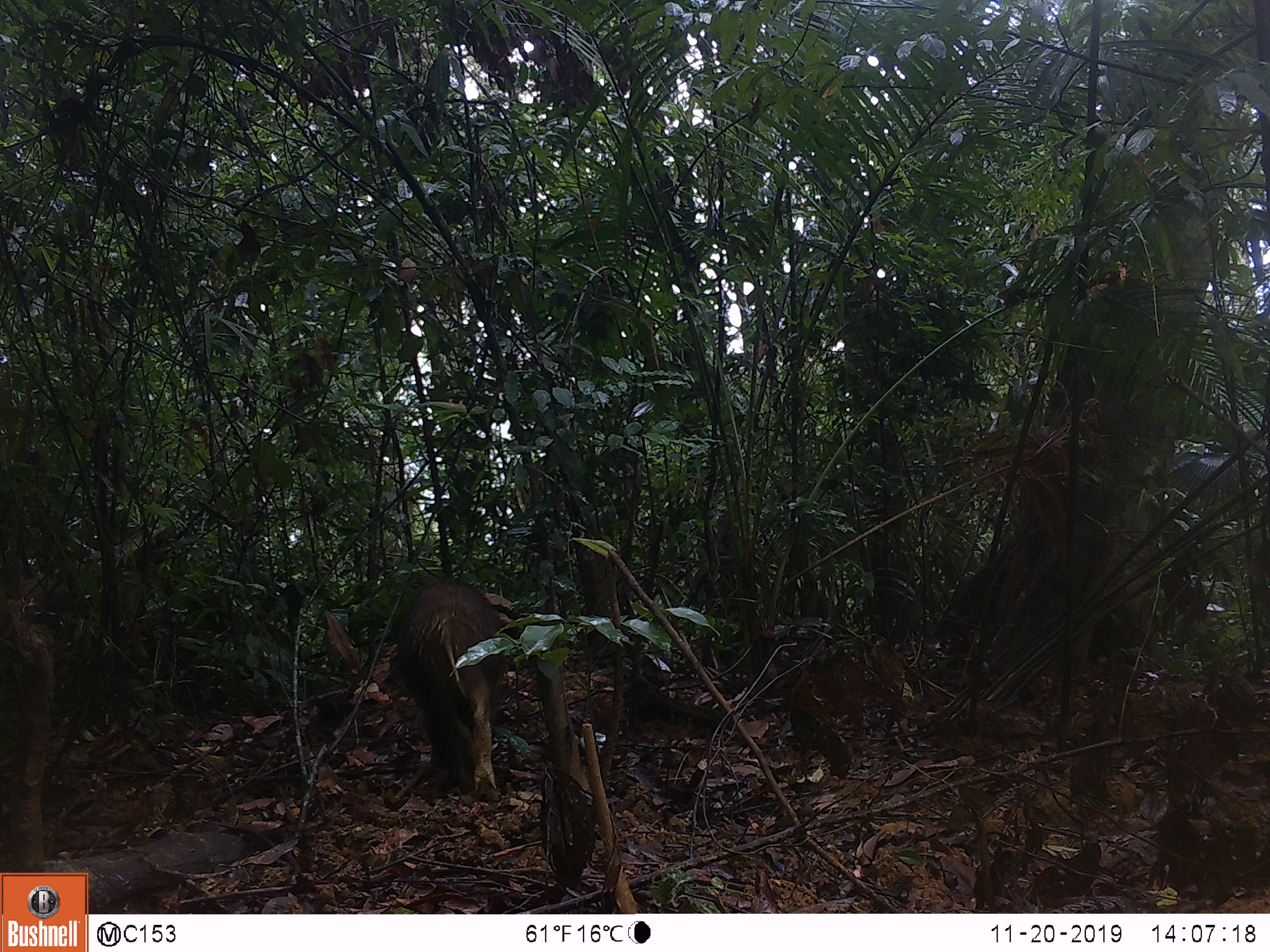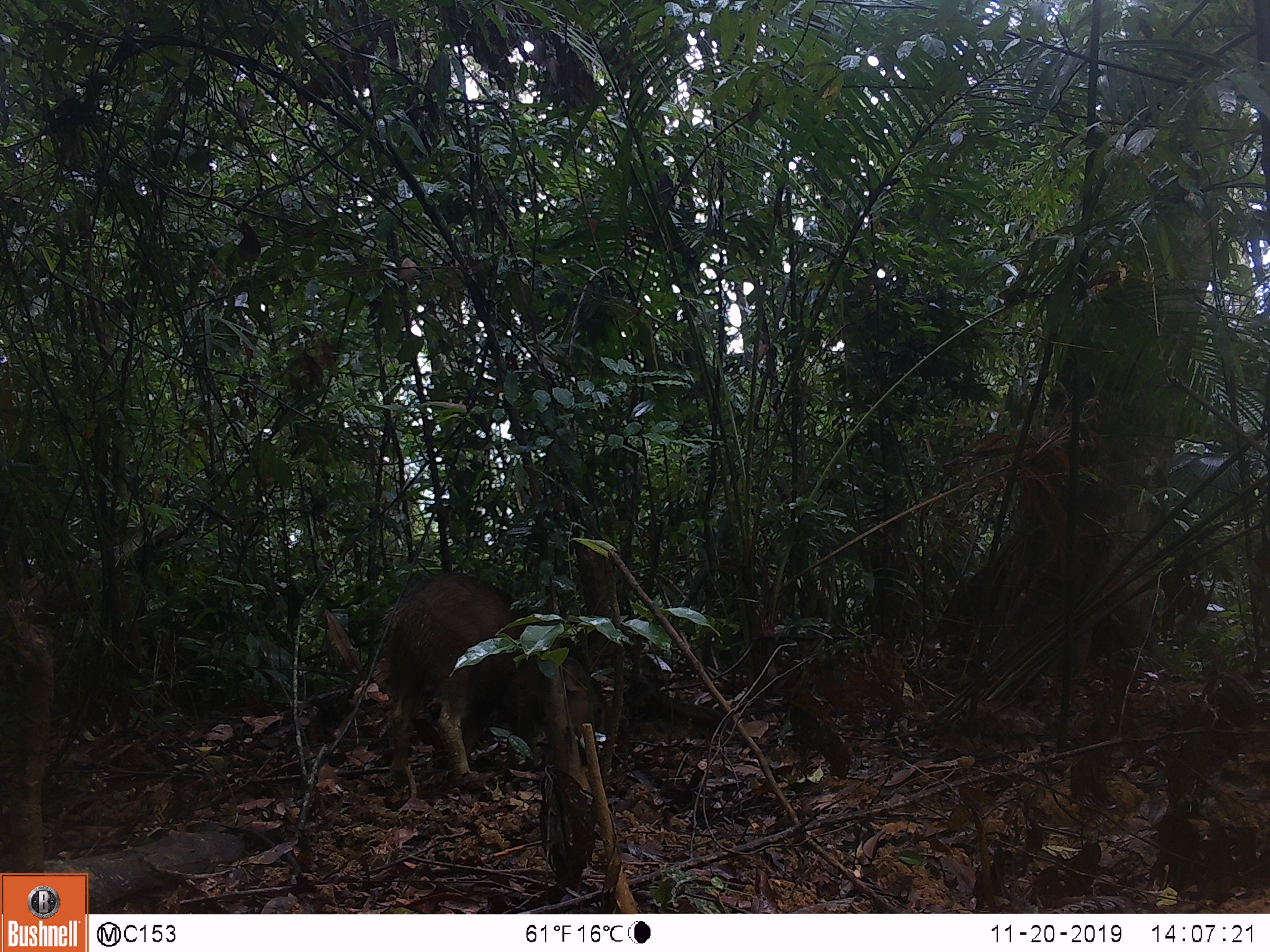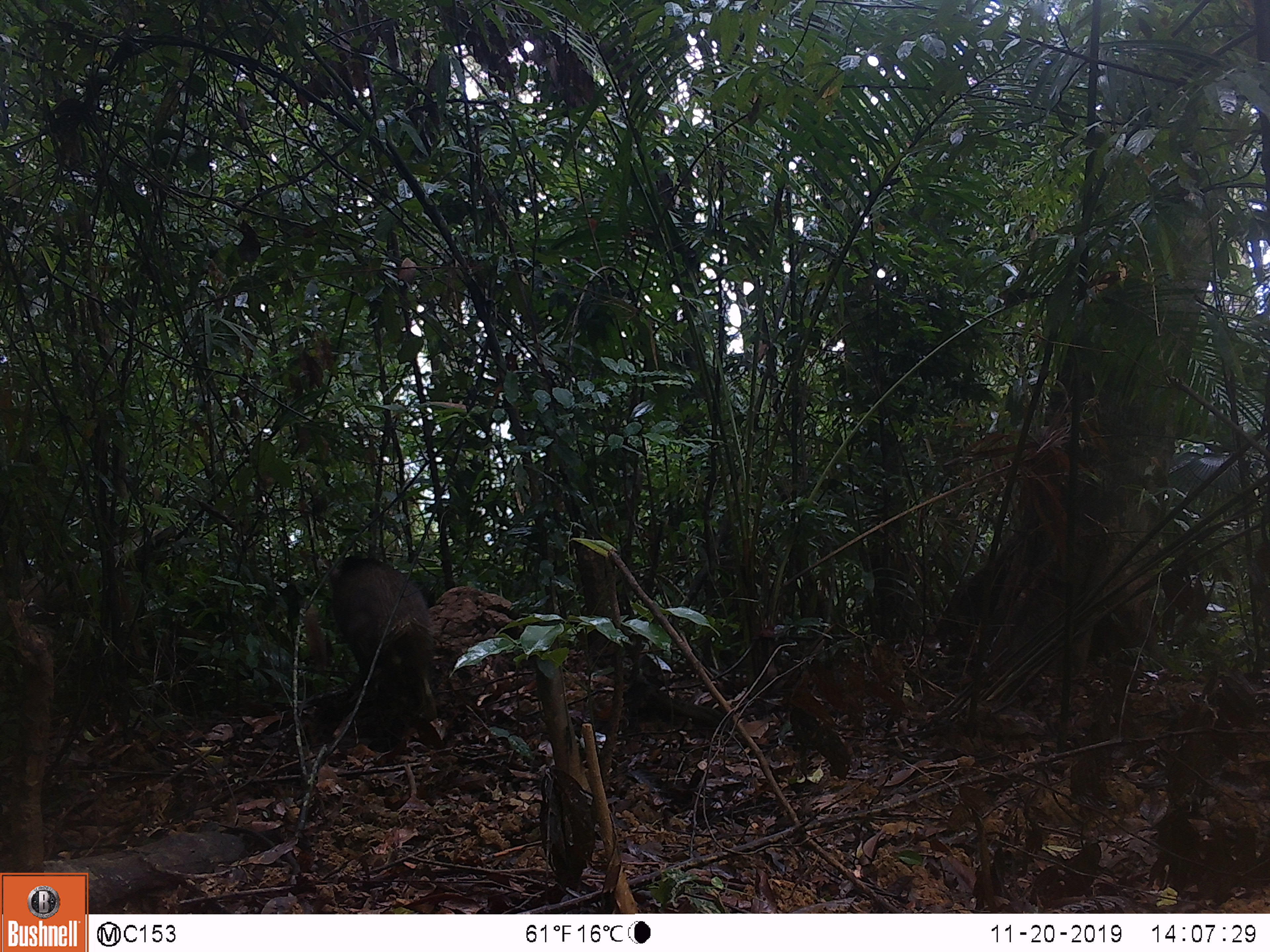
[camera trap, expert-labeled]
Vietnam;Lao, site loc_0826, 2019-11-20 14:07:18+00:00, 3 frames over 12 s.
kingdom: Animalia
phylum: Chordata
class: Mammalia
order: Artiodactyla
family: Suidae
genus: Sus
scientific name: Sus scrofa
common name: eurasian wild pig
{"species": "eurasian wild pig (Sus scrofa)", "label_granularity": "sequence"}